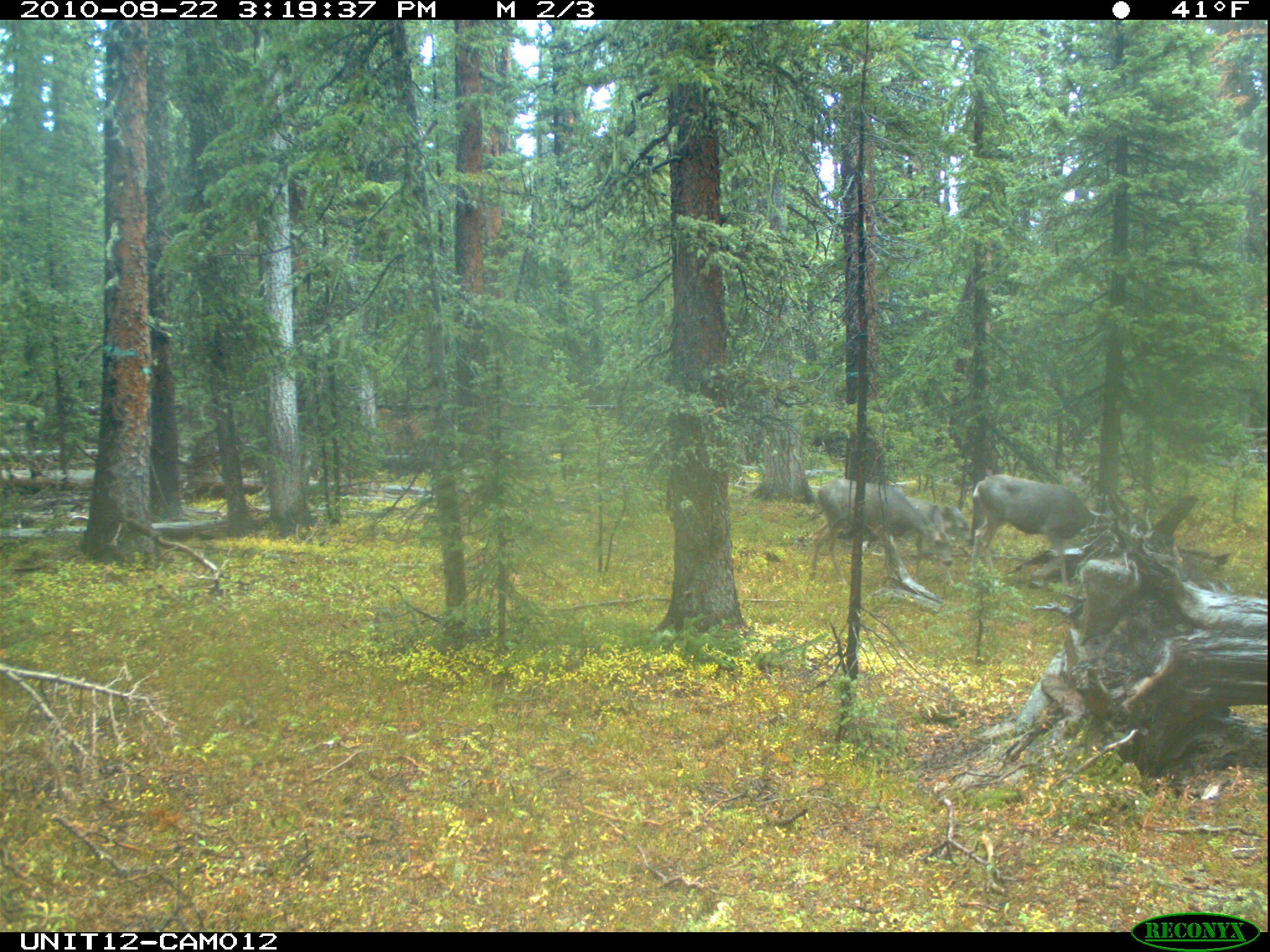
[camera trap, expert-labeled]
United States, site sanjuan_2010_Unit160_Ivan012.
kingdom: Animalia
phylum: Chordata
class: Mammalia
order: Artiodactyla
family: Cervidae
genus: Odocoileus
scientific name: Odocoileus hemionus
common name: mule deer